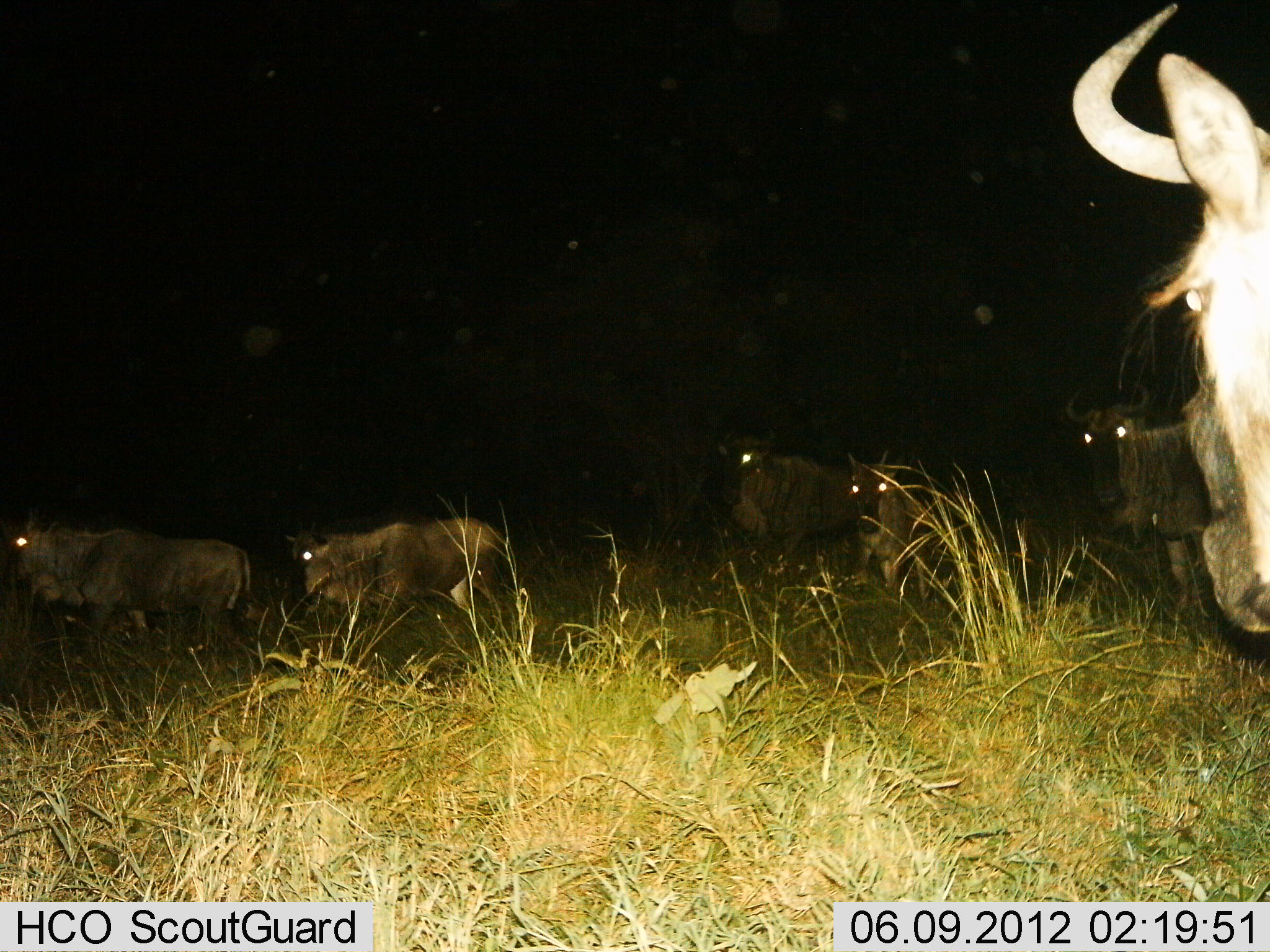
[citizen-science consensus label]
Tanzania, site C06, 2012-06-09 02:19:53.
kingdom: Animalia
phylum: Chordata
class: Mammalia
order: Artiodactyla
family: Bovidae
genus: Connochaetes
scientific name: Connochaetes taurinus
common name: blue wildebeest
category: wildebeest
Wildebeest (blue wildebeest) (Connochaetes taurinus), count 6. Behavior (volunteer vote fractions): standing 60%, resting 0%, moving 60%, interacting 0%. Young present (vote fraction): 20%. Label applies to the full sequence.